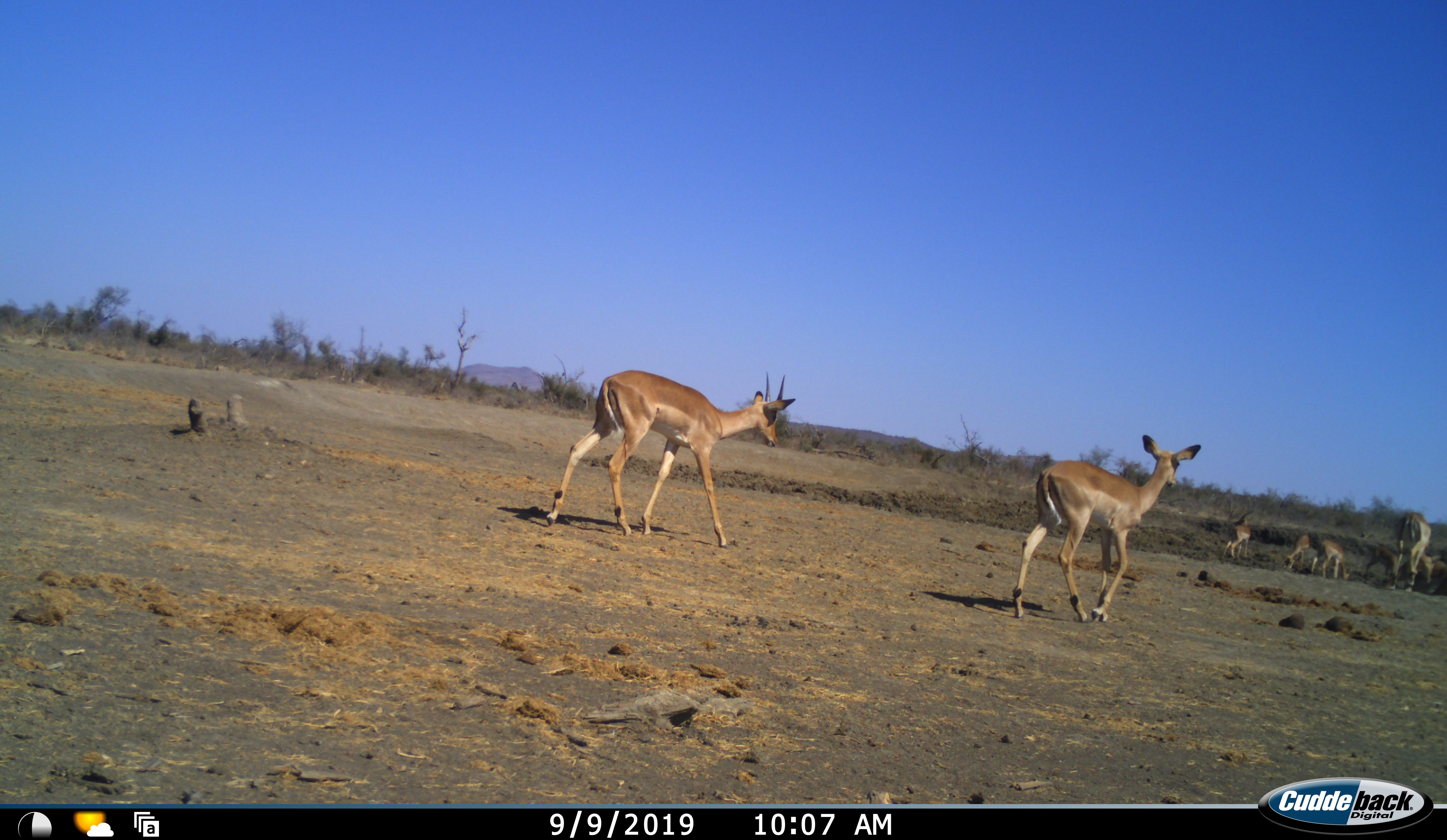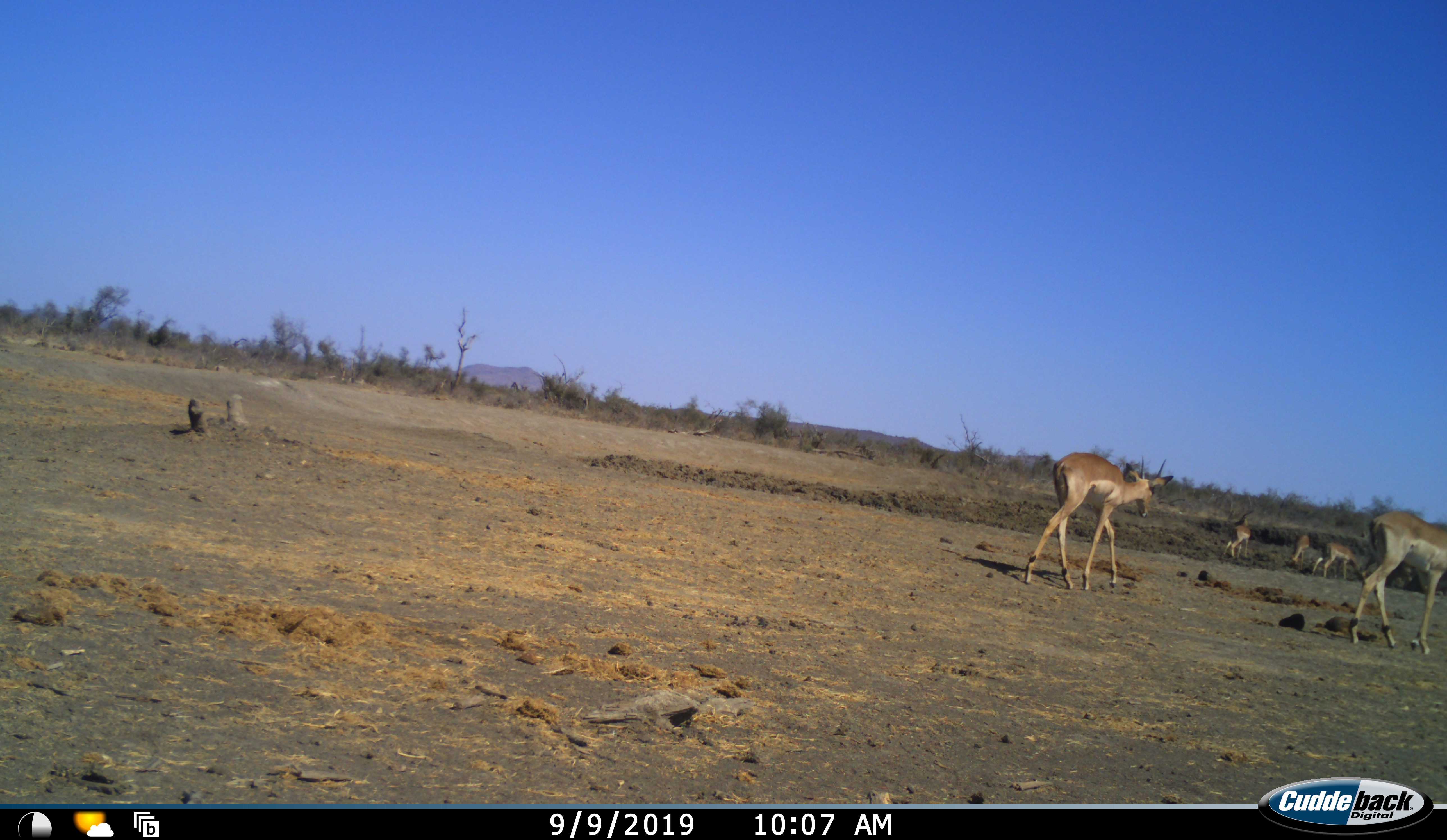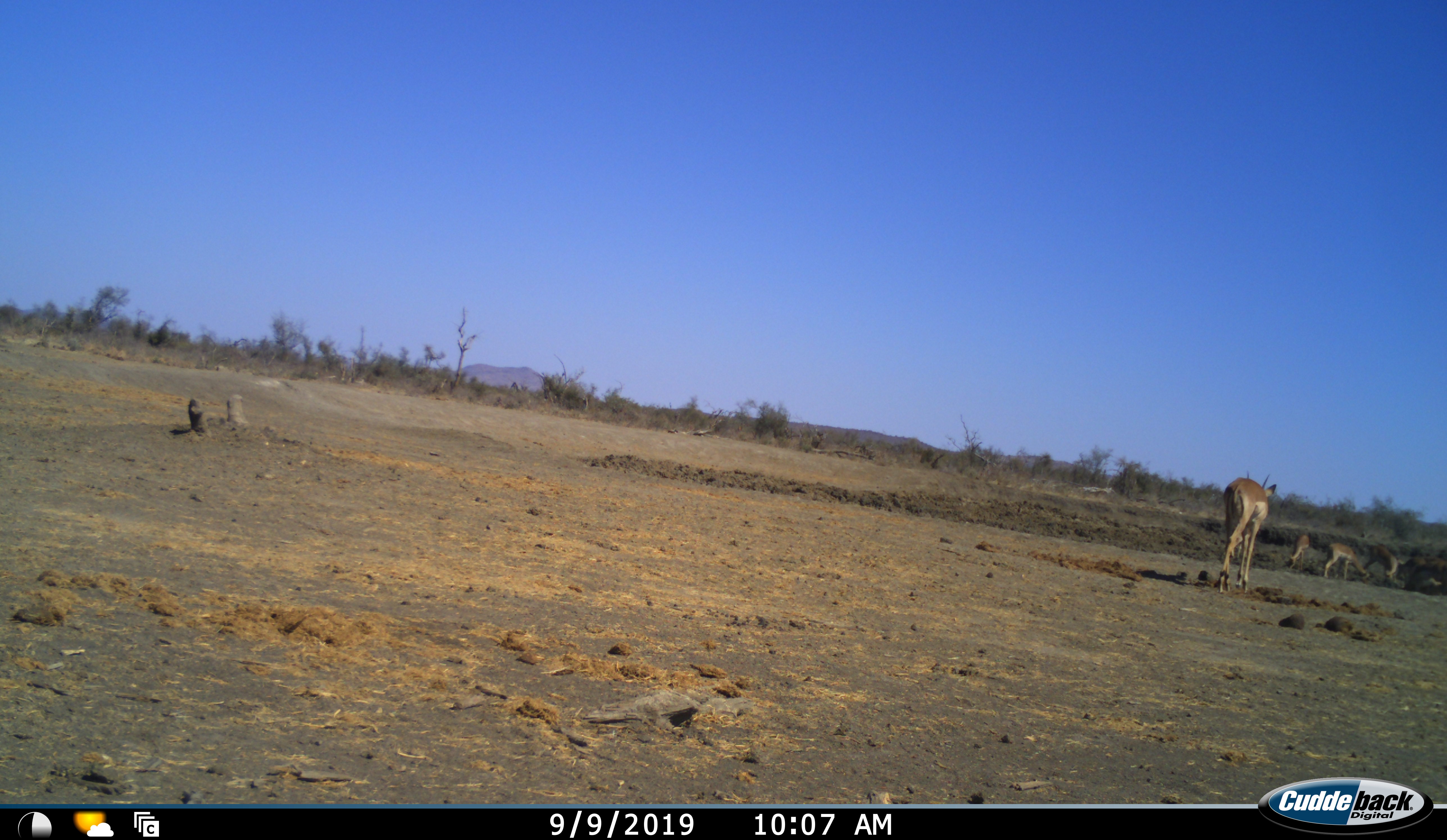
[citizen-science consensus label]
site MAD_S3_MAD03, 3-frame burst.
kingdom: Animalia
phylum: Chordata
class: Mammalia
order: Artiodactyla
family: Bovidae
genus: Aepyceros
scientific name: Aepyceros melampus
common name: impala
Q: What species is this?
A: Impala (Aepyceros melampus).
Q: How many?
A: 8.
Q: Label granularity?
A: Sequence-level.